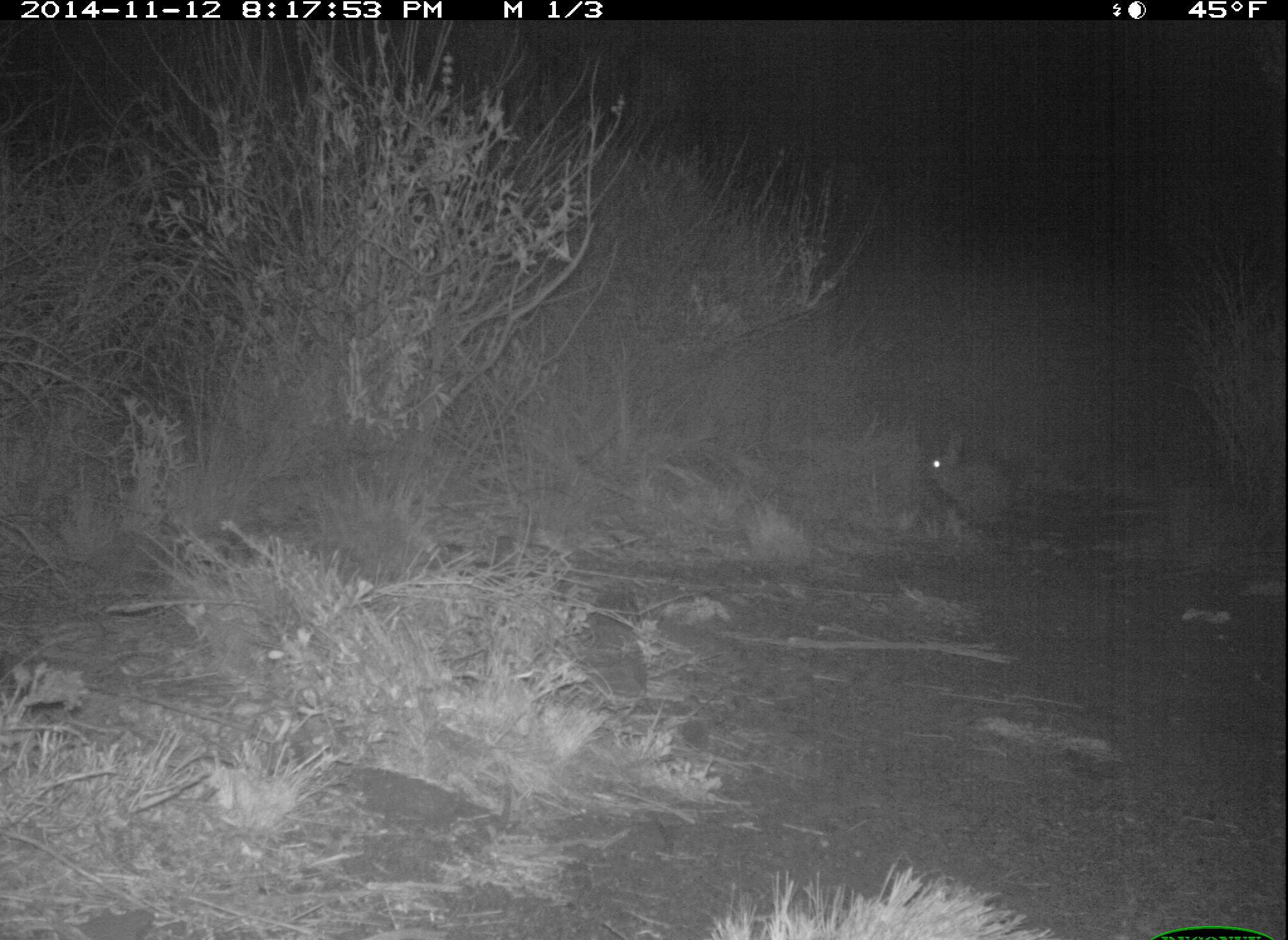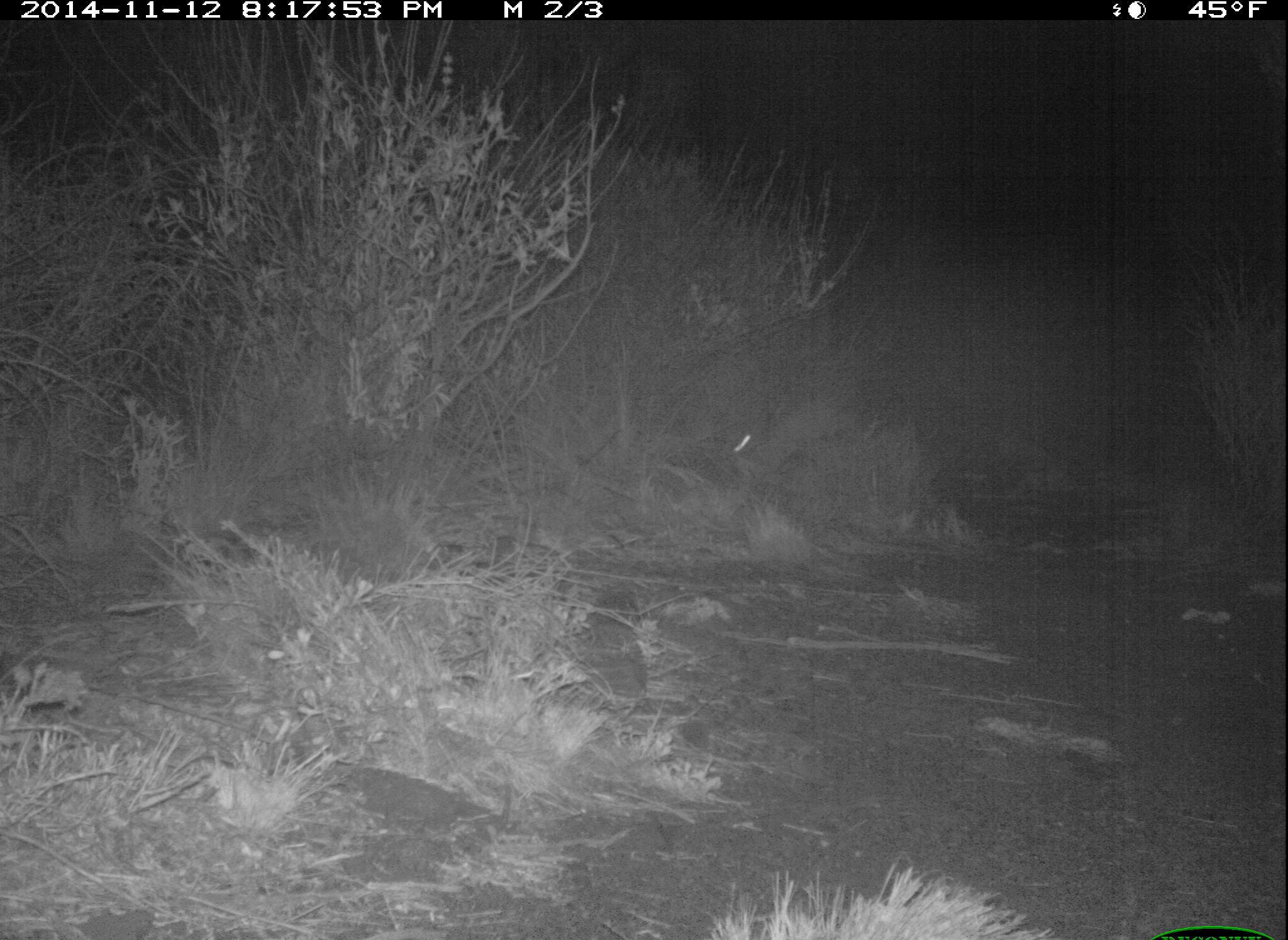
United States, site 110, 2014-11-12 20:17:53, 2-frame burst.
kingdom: Animalia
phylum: Chordata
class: Mammalia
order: Lagomorpha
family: Leporidae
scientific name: Leporidae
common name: rabbits and hares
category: rabbit